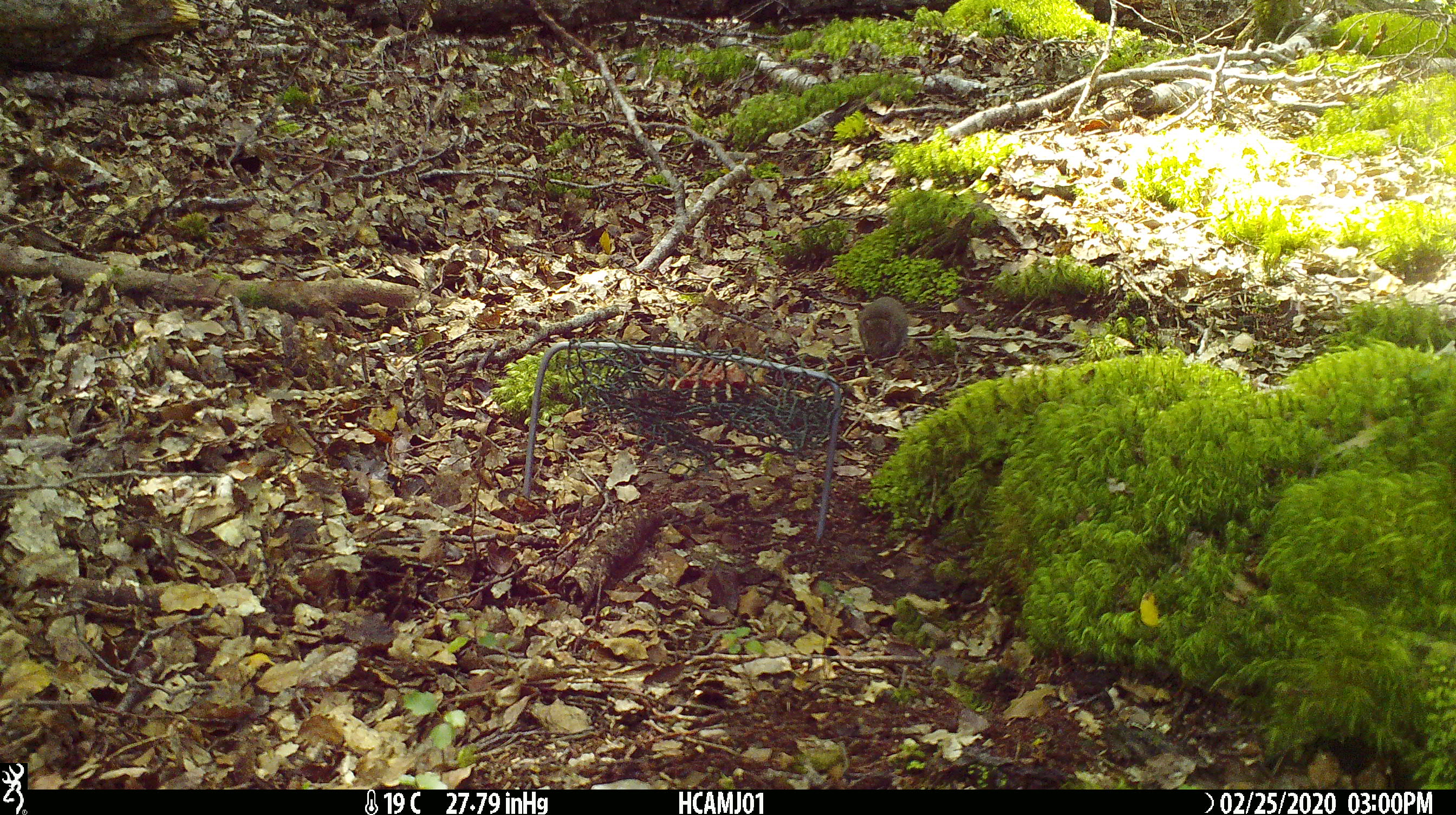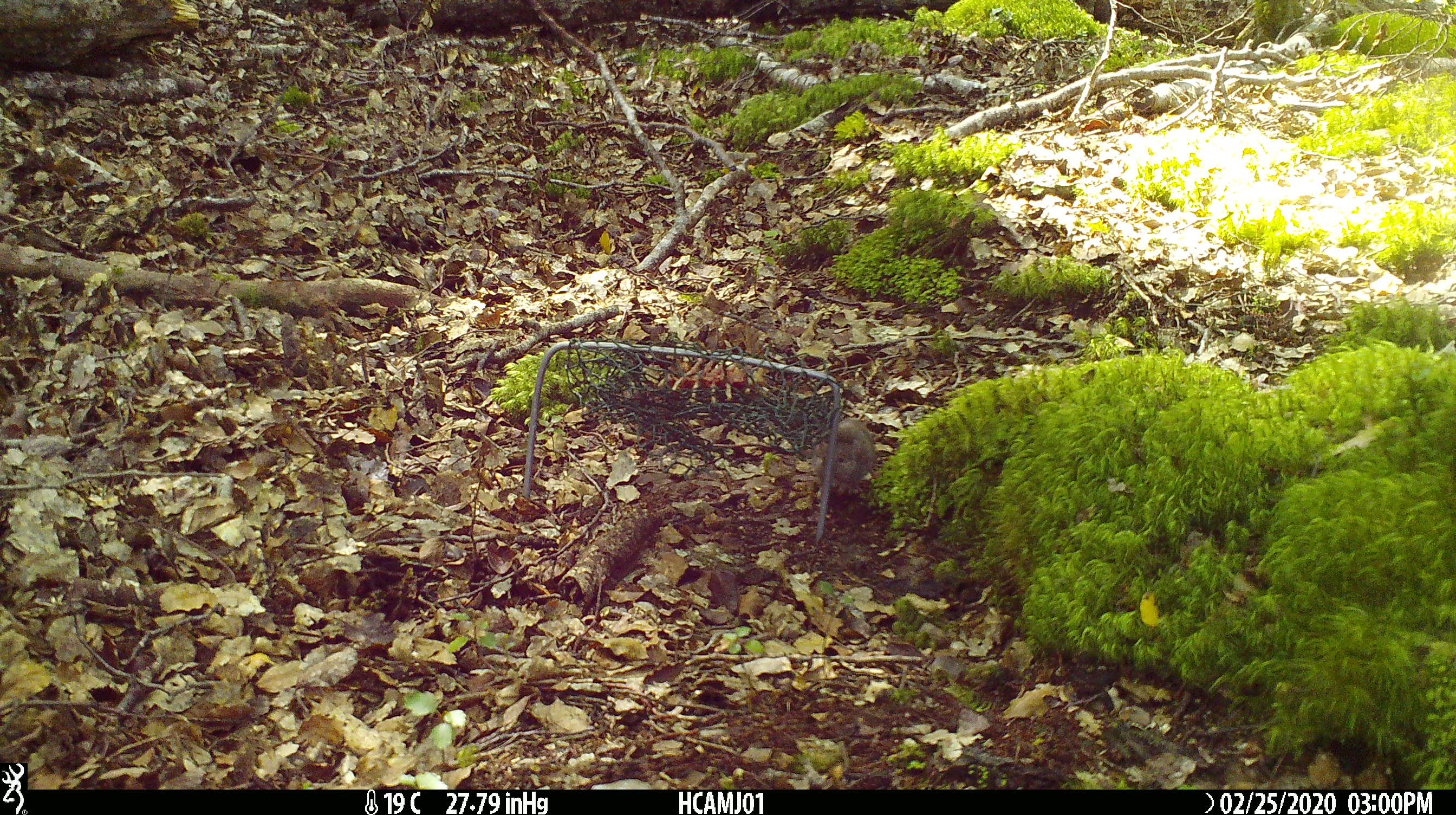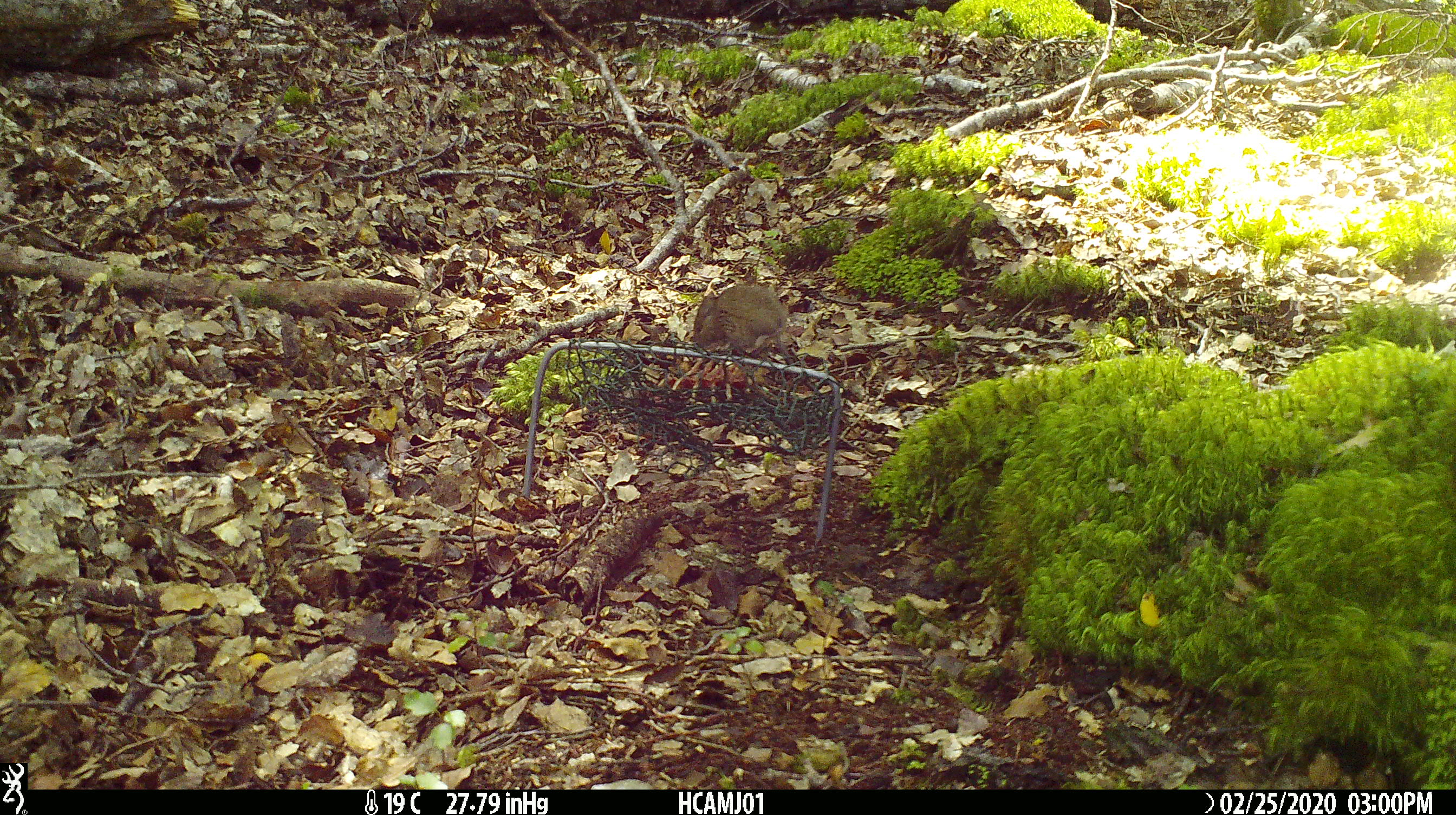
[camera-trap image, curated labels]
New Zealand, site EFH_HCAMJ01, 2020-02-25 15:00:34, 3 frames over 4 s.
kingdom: Animalia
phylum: Chordata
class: Mammalia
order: Rodentia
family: Muridae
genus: Mus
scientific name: Mus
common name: mouse